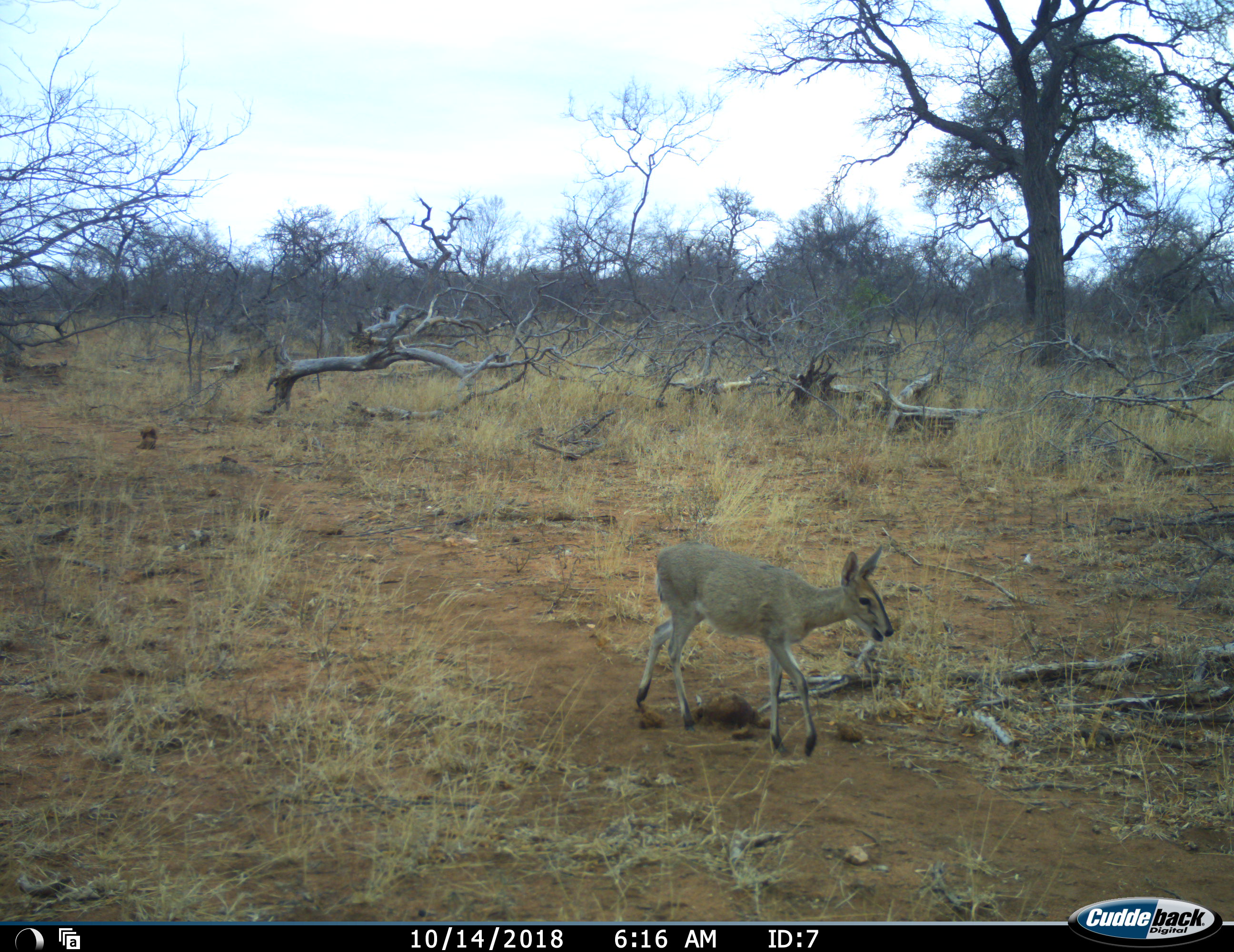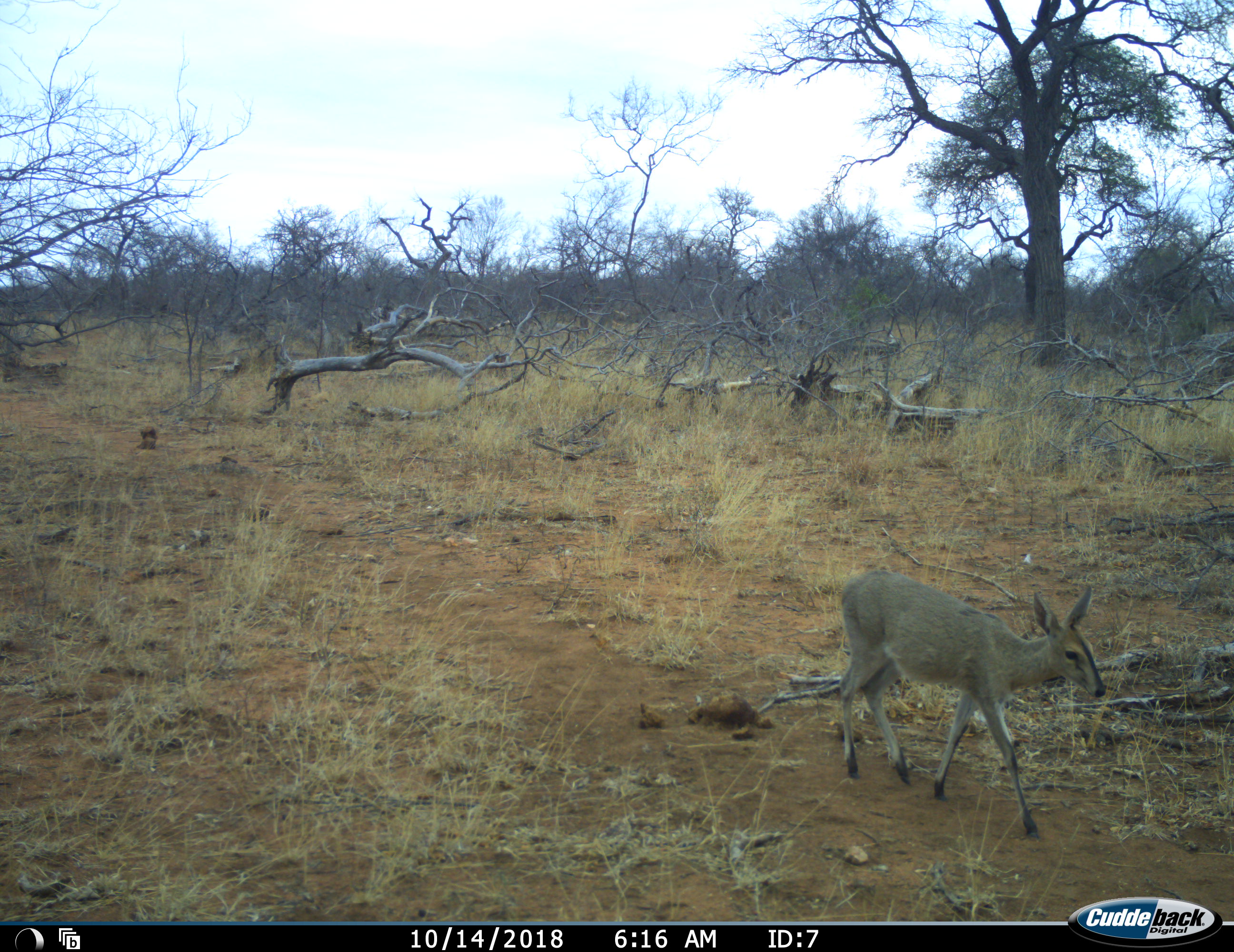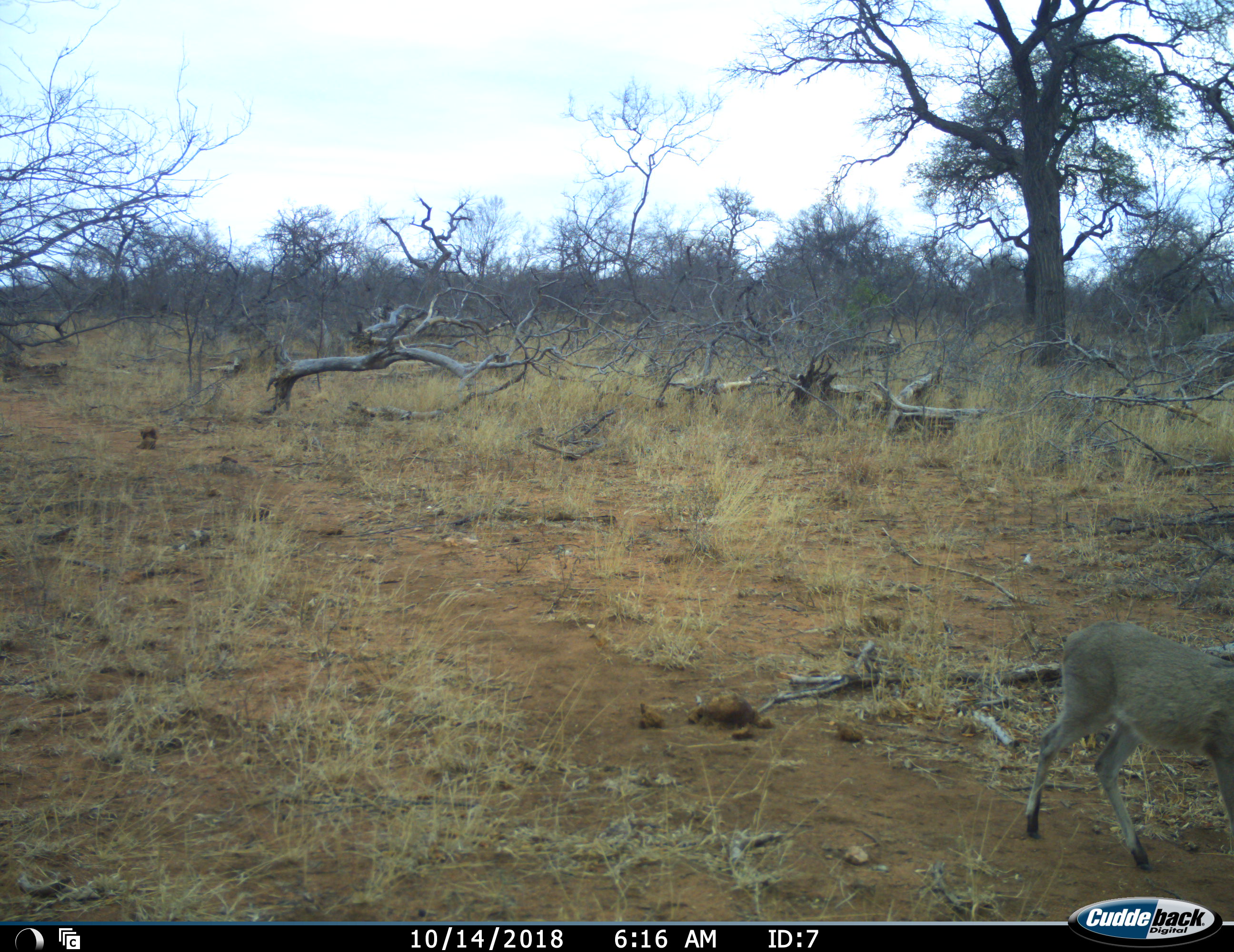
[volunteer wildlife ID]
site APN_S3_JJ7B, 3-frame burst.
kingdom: Animalia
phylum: Chordata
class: Mammalia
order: Artiodactyla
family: Bovidae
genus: Sylvicapra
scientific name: Sylvicapra grimmia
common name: common duiker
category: duikercommongrey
Duikercommongrey (common duiker) (Sylvicapra grimmia), count 1. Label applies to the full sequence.